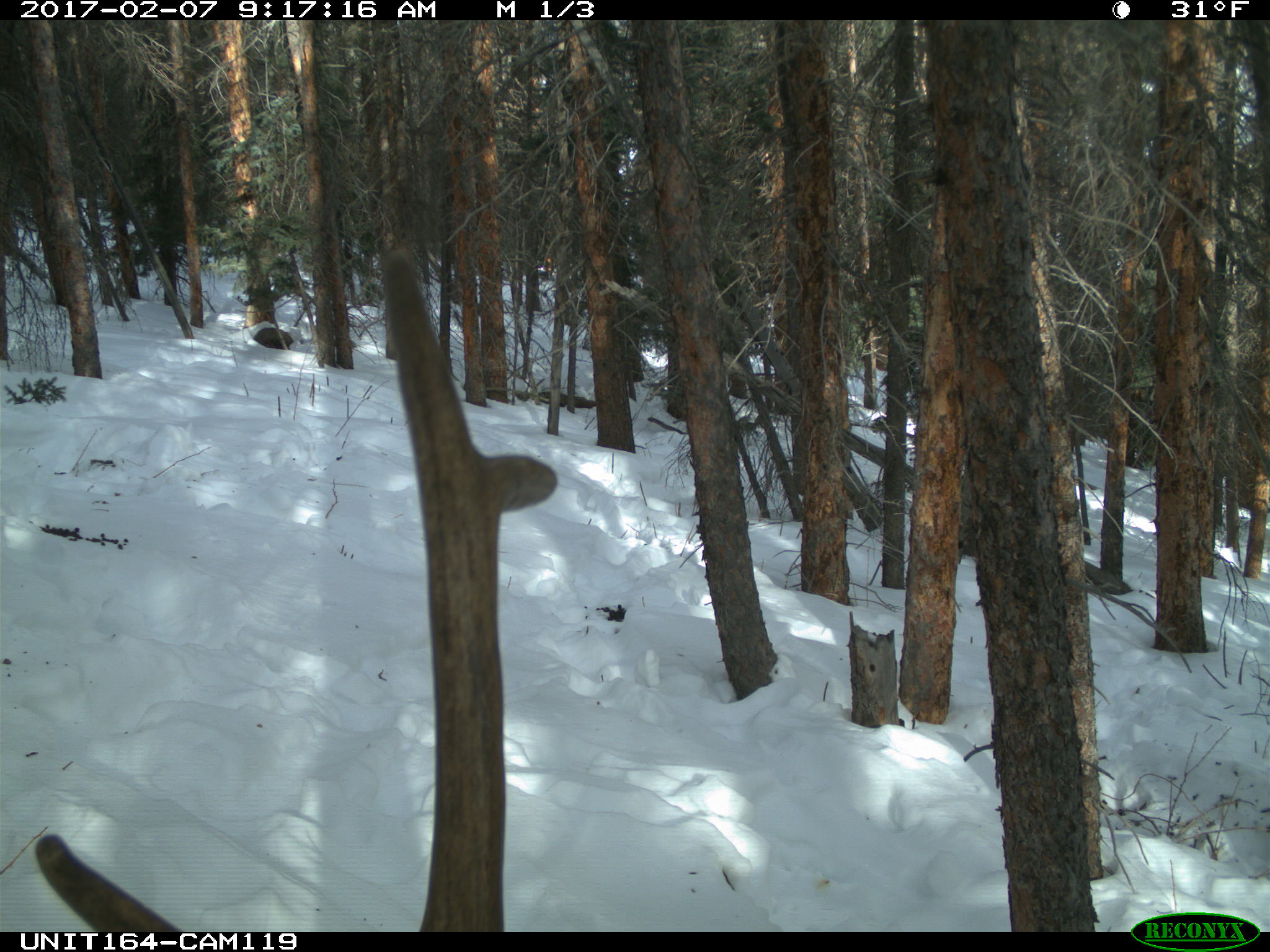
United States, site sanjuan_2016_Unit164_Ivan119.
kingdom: Animalia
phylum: Chordata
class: Mammalia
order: Artiodactyla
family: Cervidae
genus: Cervus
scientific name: Cervus elaphus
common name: red deer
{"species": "Cervus elaphus (red deer)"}